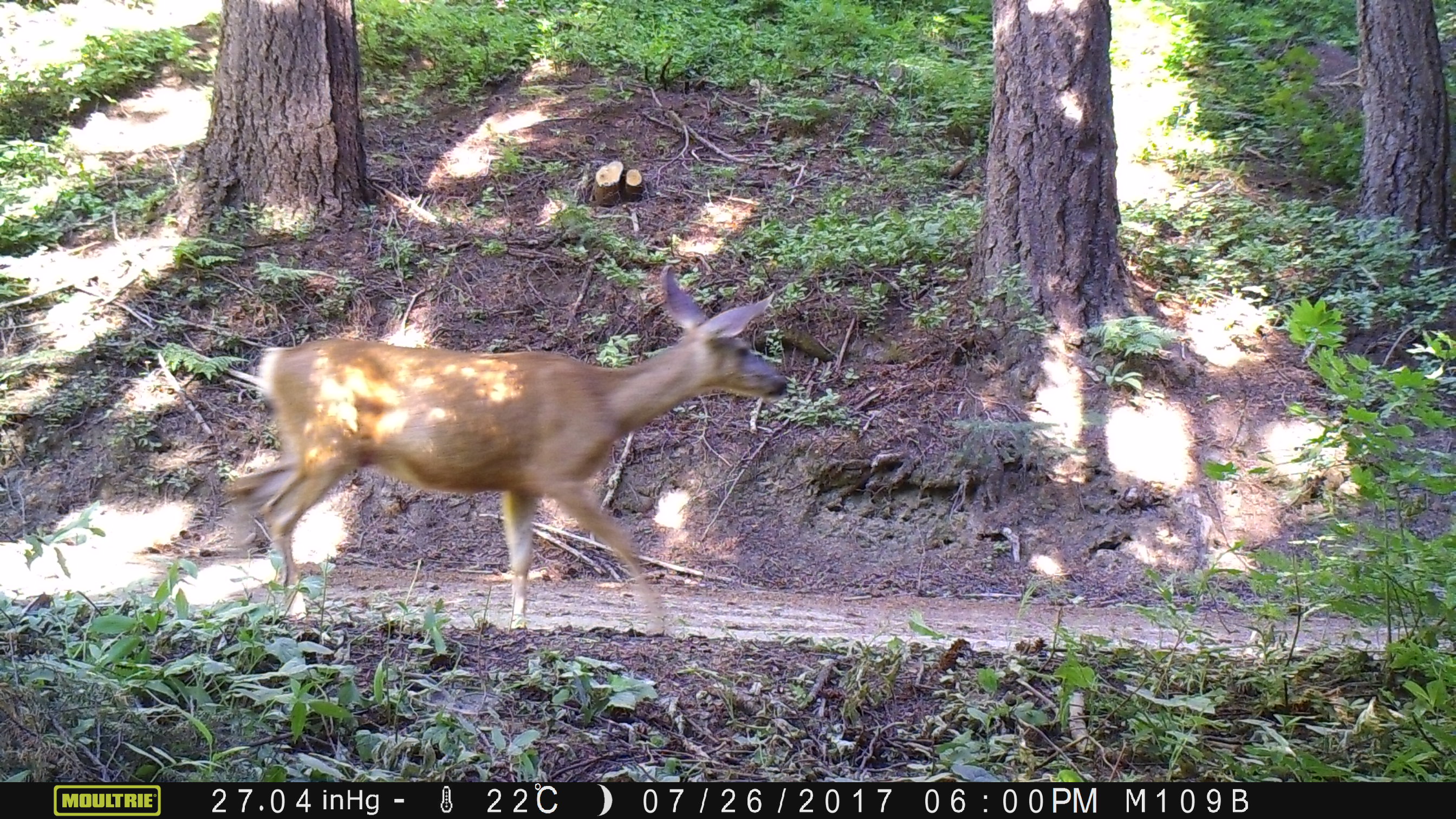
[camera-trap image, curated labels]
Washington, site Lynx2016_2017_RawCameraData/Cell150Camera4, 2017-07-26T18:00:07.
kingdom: Animalia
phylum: Chordata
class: Mammalia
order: Artiodactyla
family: Cervidae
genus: Odocoileus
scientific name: Odocoileus hemionus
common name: mule deer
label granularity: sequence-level